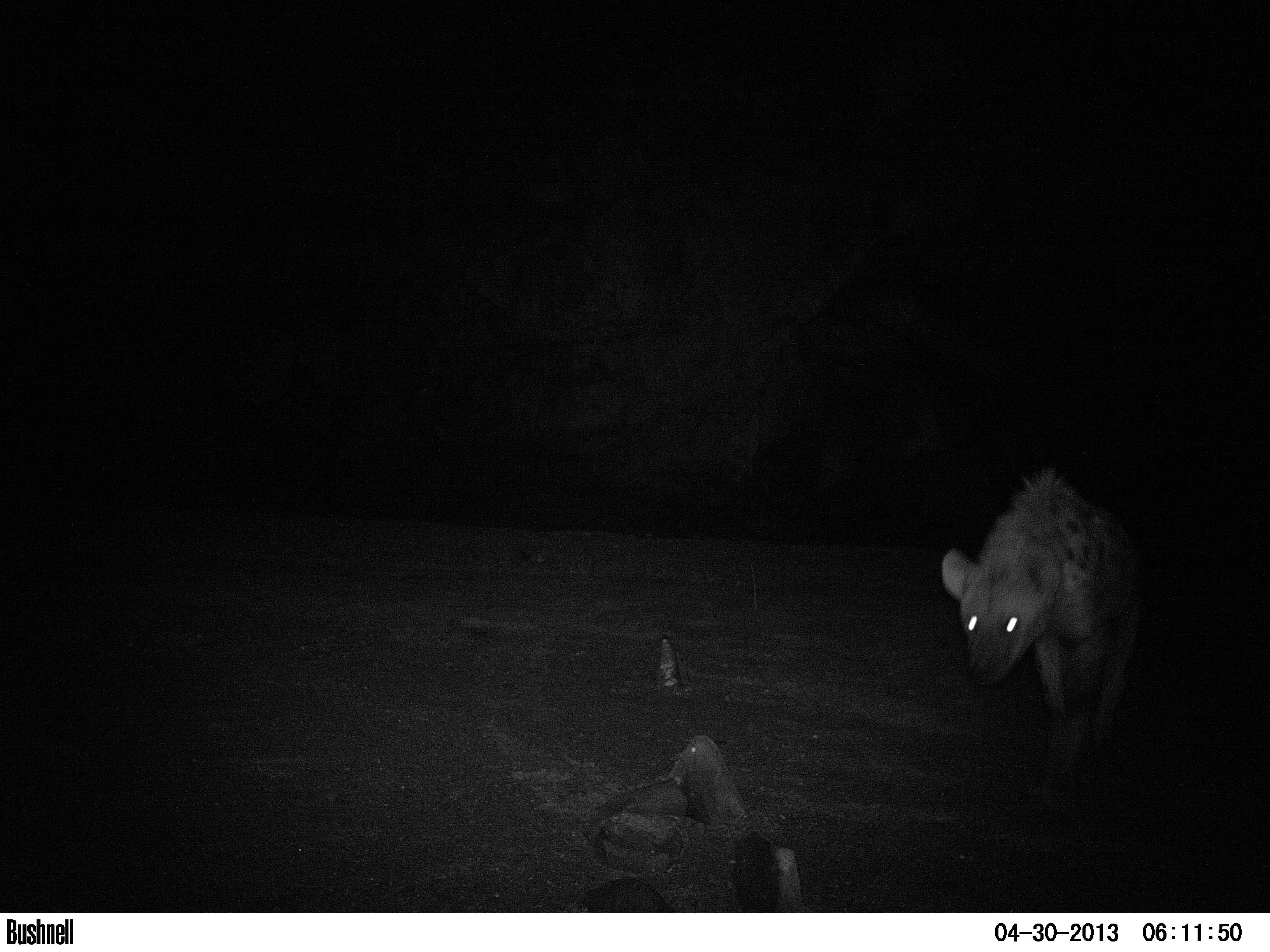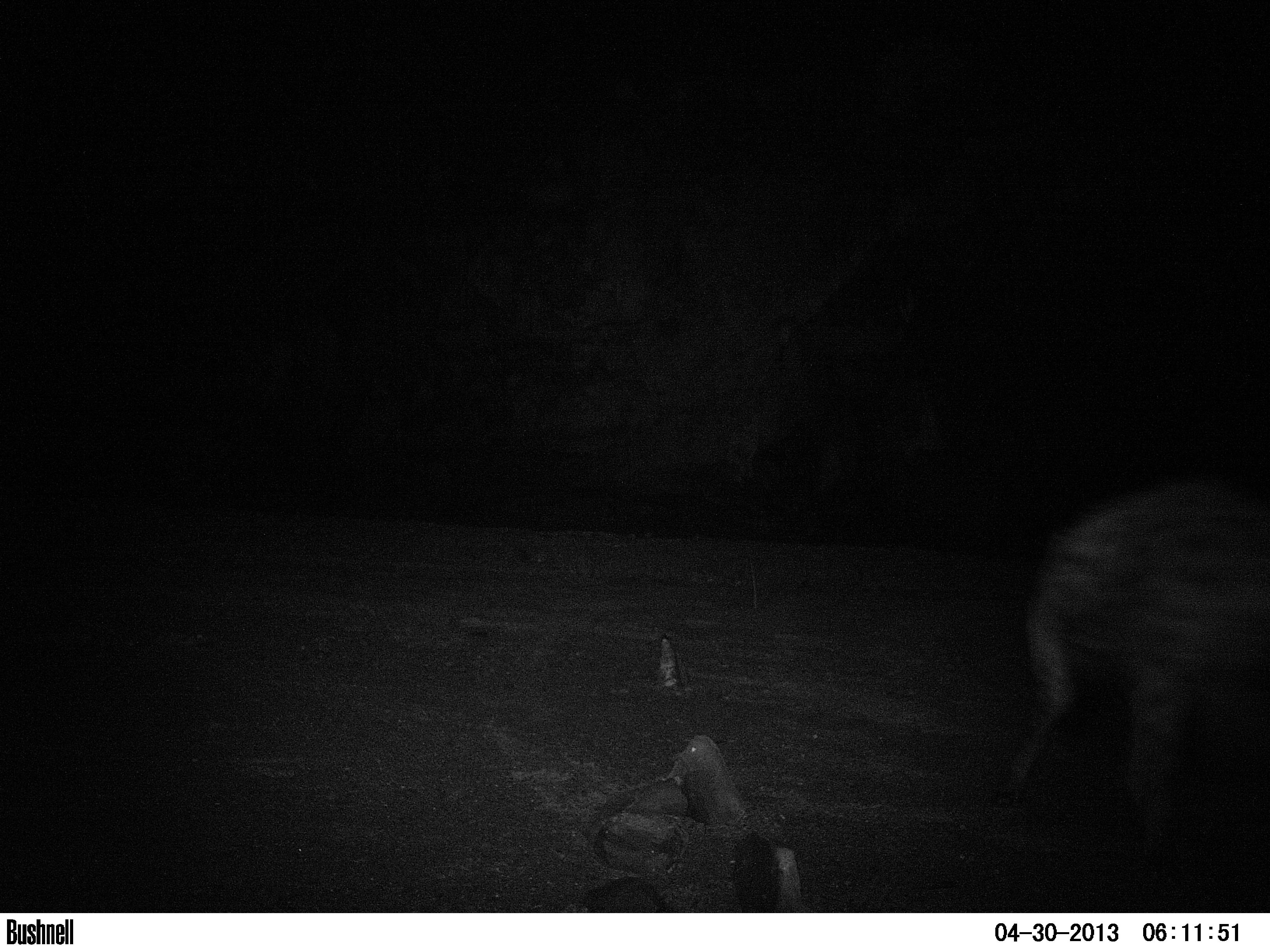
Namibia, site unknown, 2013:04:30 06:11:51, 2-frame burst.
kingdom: Animalia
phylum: Chordata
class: Mammalia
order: Carnivora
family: Hyaenidae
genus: Crocuta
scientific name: Crocuta crocuta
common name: spotted hyena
Crocuta crocuta (spotted hyena).